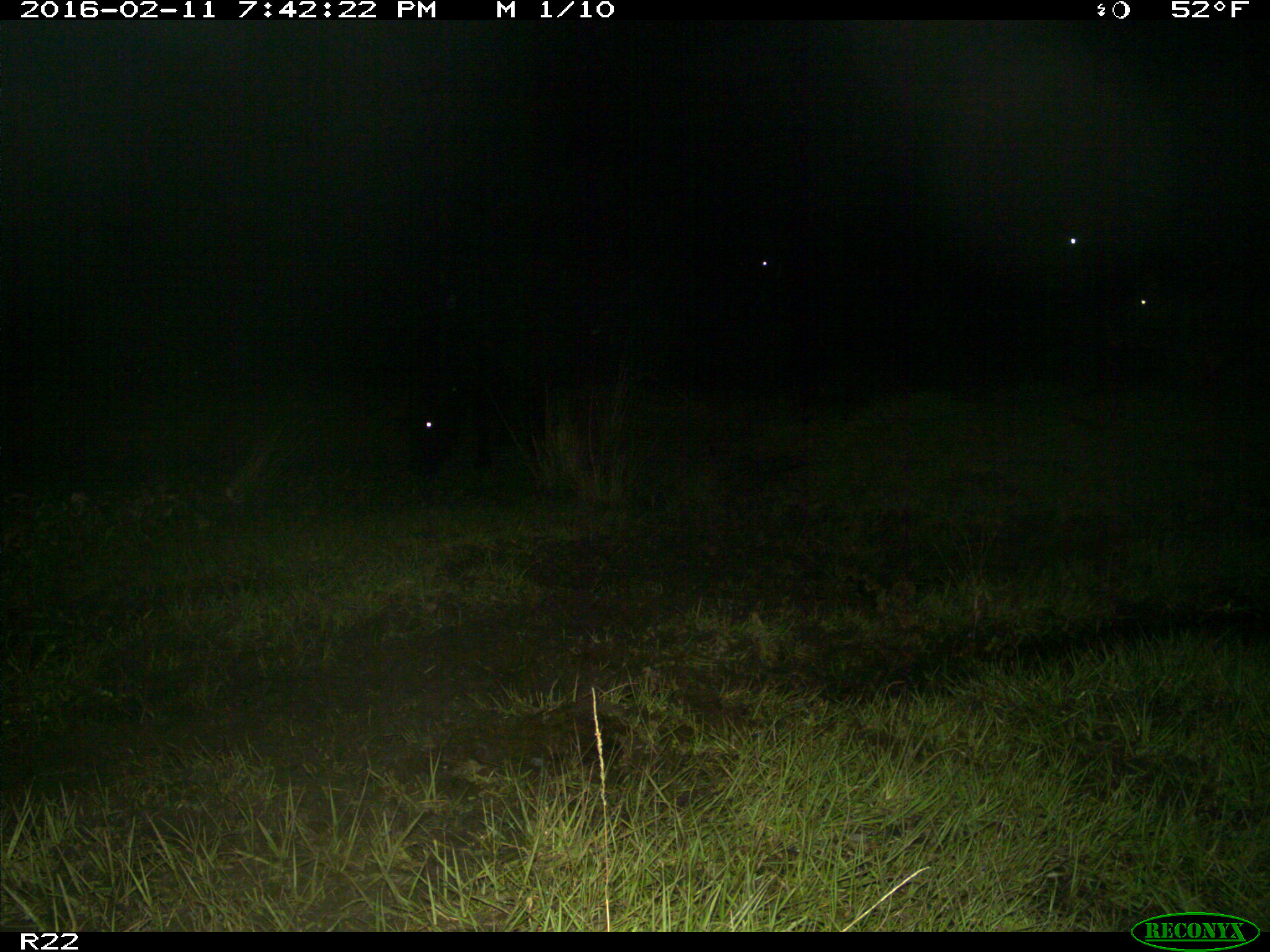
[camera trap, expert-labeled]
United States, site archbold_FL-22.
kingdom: Animalia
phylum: Chordata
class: Mammalia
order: Artiodactyla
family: Bovidae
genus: Bos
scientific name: Bos taurus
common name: domestic cow